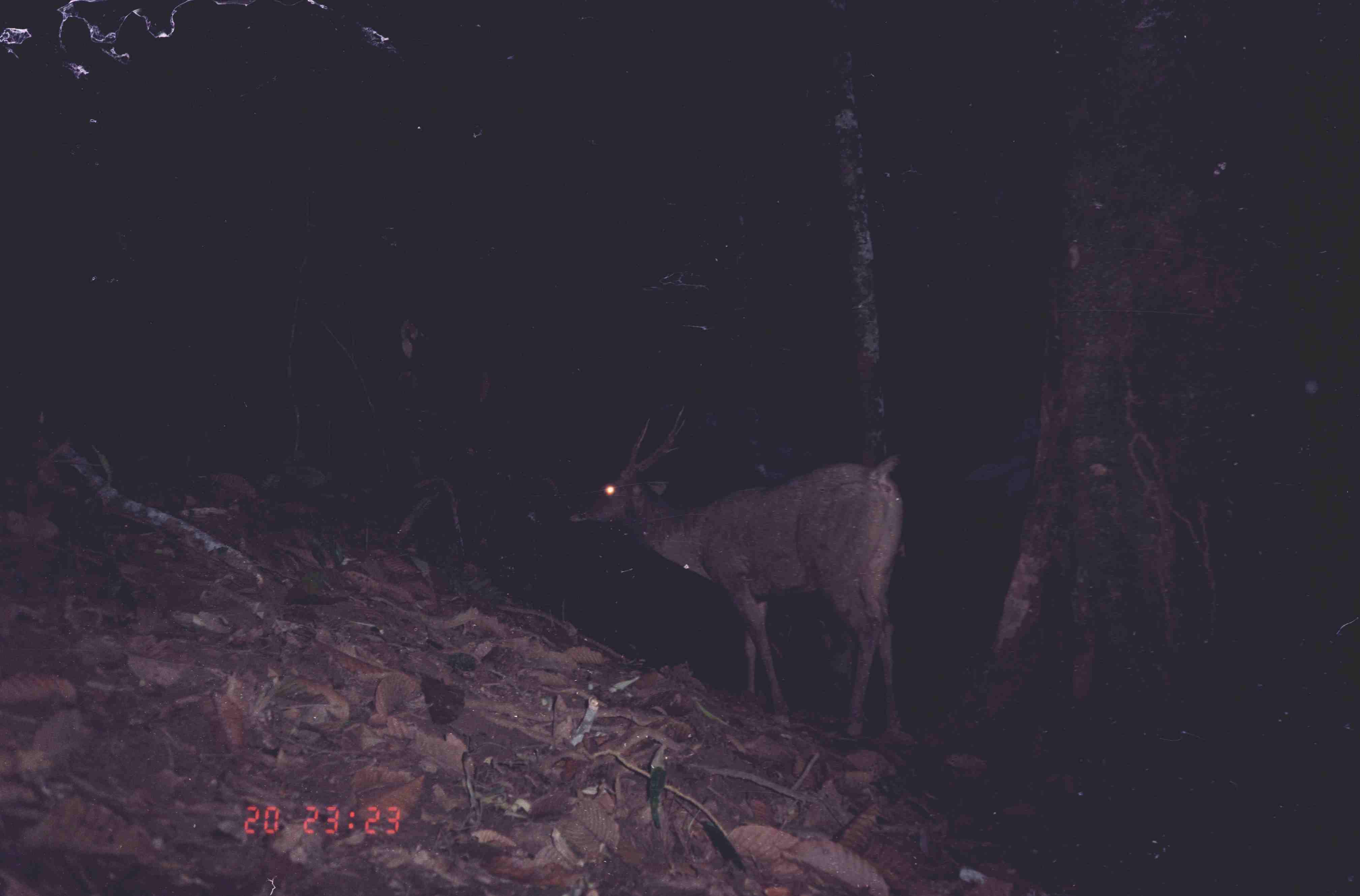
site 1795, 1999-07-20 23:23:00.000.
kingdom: Animalia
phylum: Chordata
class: Mammalia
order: Artiodactyla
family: Cervidae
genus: Rusa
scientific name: Rusa unicolor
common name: sambar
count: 1